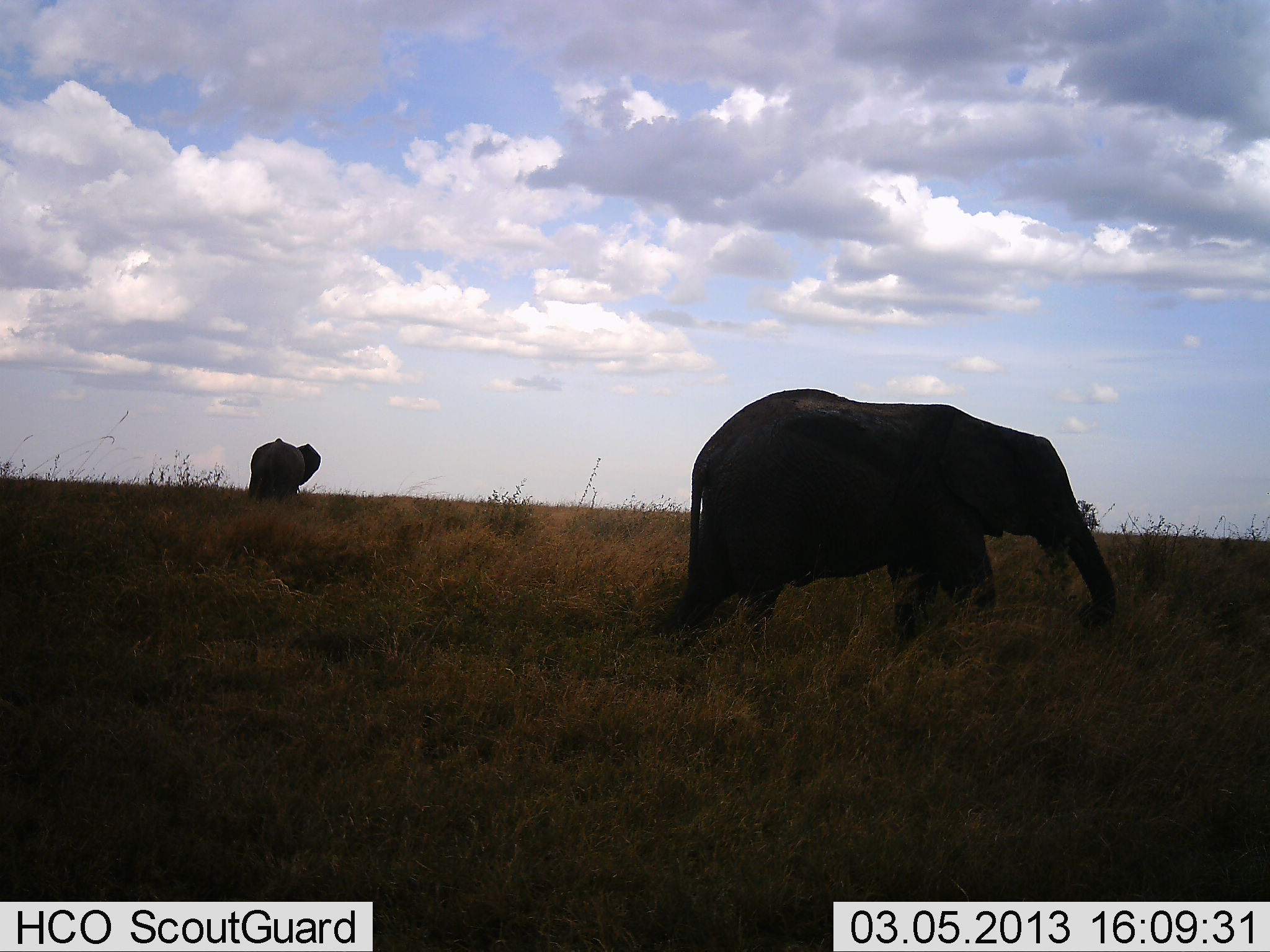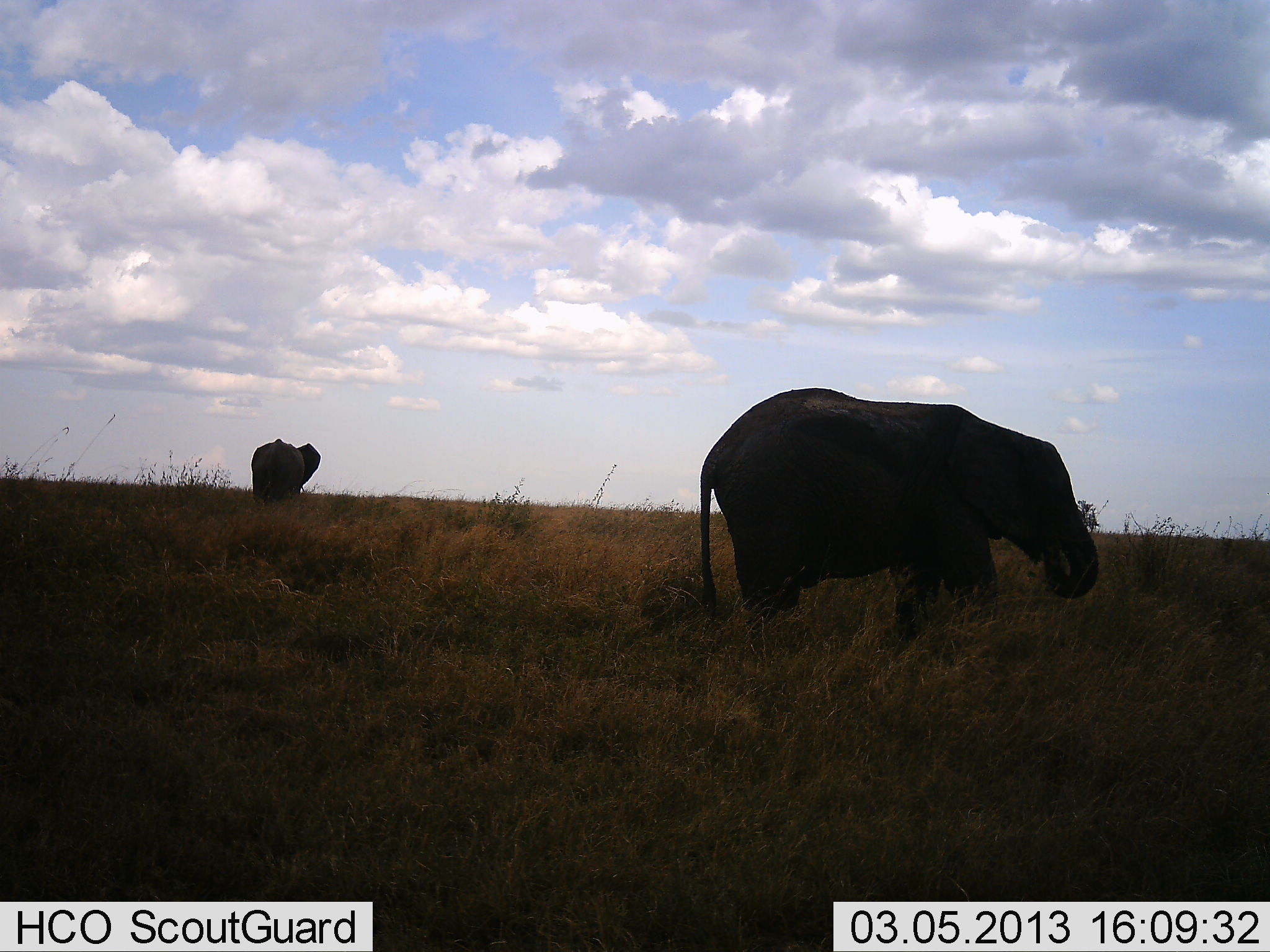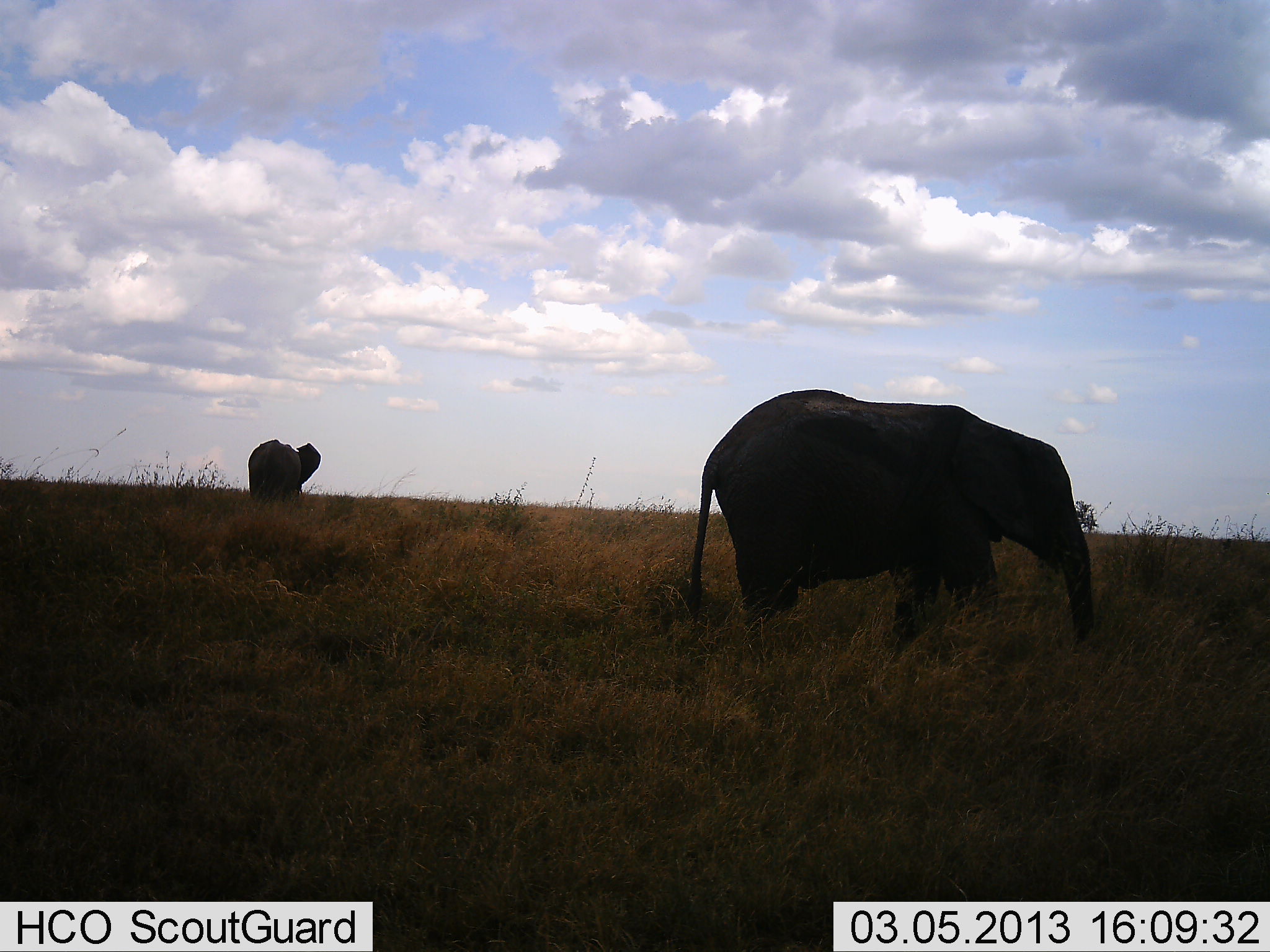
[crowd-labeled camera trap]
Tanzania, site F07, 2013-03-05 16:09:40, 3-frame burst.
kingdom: Animalia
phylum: Chordata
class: Mammalia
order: Proboscidea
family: Elephantidae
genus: Loxodonta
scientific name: Loxodonta africana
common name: african bush elephant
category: elephant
Elephant (african bush elephant) (Loxodonta africana), count 2. Behavior (volunteer vote fractions): standing 43%, resting 0%, moving 14%, interacting 0%. Young present (vote fraction): 18%. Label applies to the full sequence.